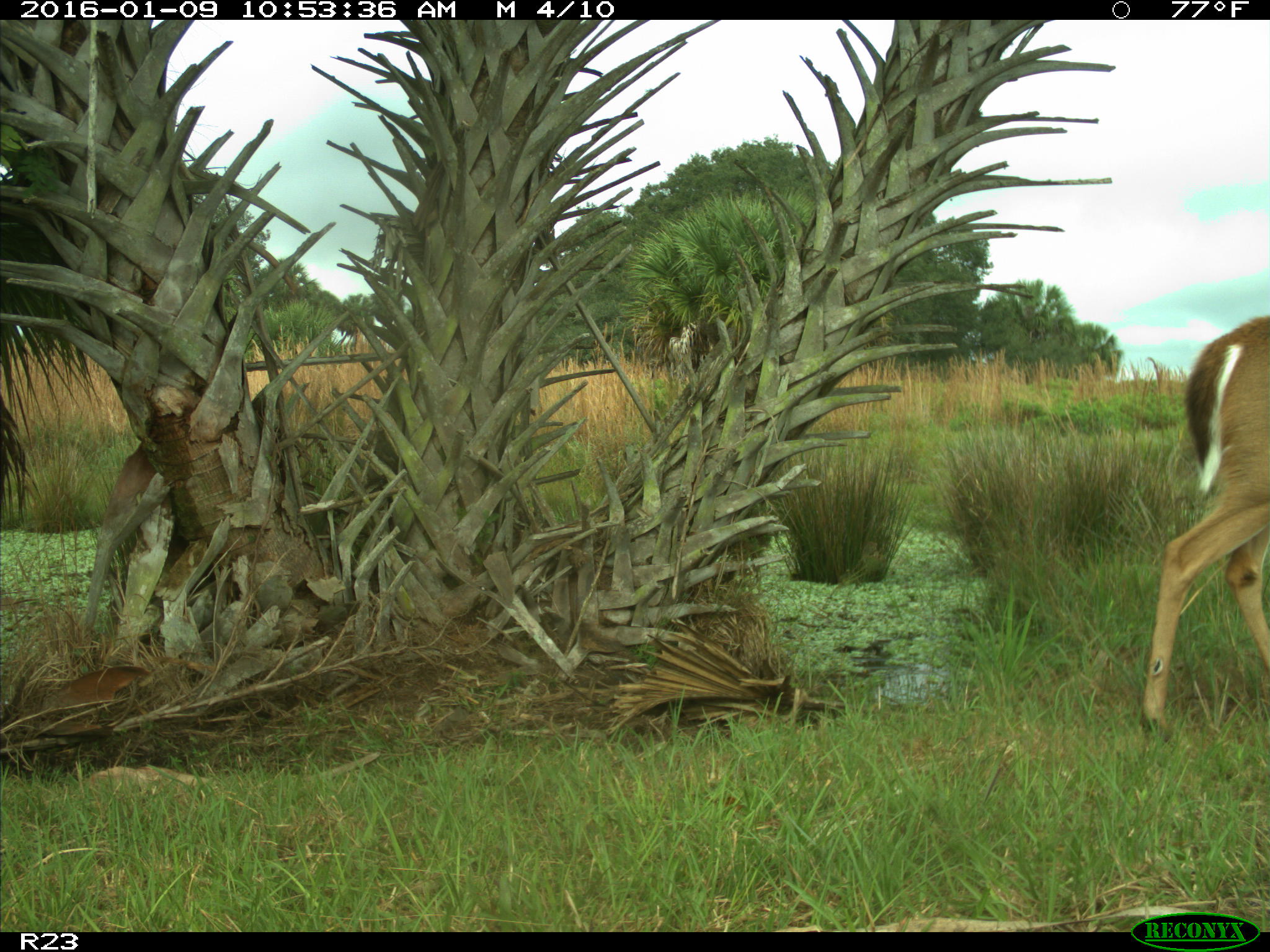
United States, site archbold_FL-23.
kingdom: Animalia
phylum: Chordata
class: Mammalia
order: Artiodactyla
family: Cervidae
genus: Odocoileus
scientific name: Odocoileus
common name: deer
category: unidentified deer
Unidentified deer (deer) (Odocoileus).